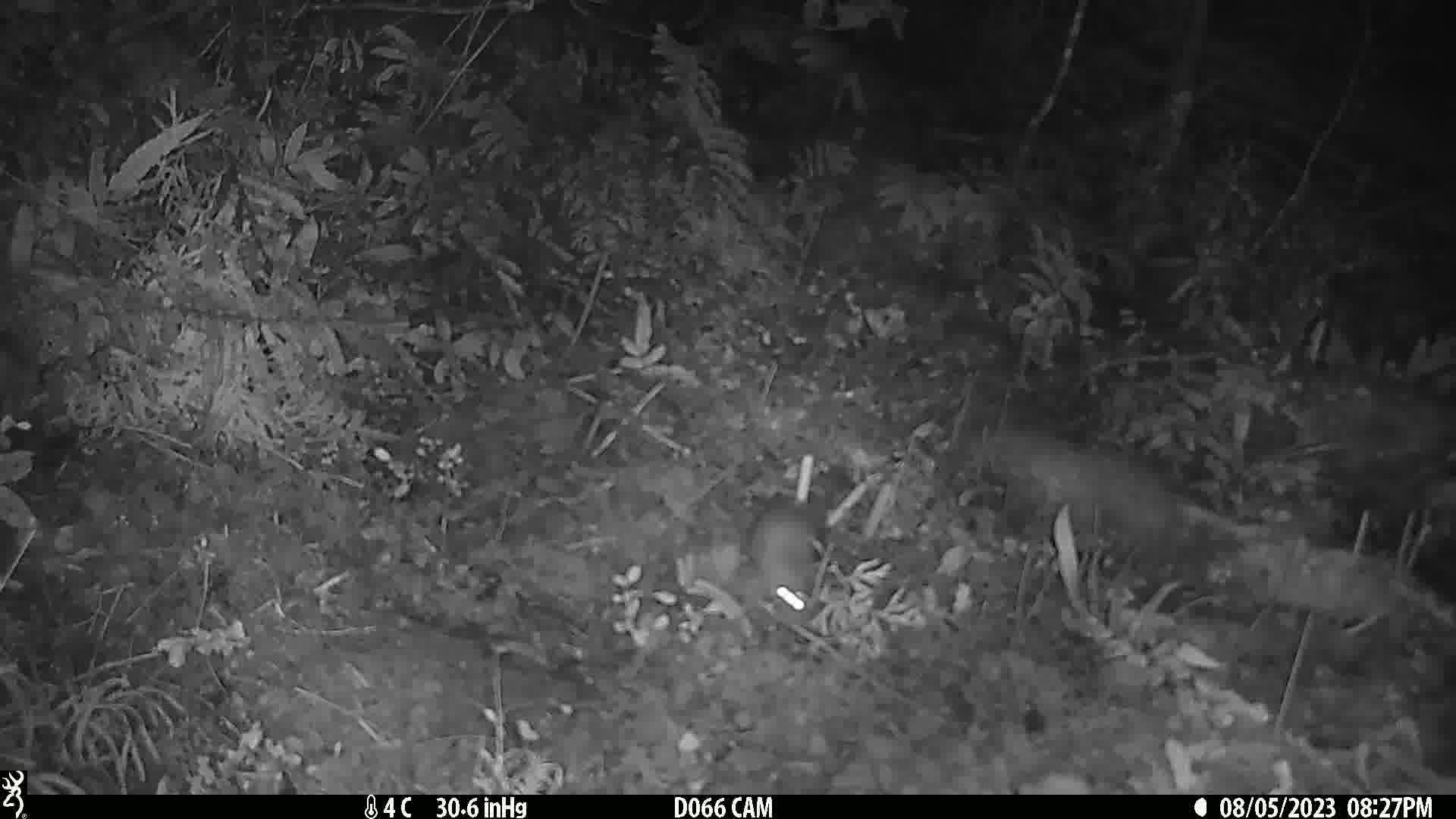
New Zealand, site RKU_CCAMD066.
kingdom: Animalia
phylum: Chordata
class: Mammalia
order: Rodentia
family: Muridae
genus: Rattus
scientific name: Rattus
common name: rat